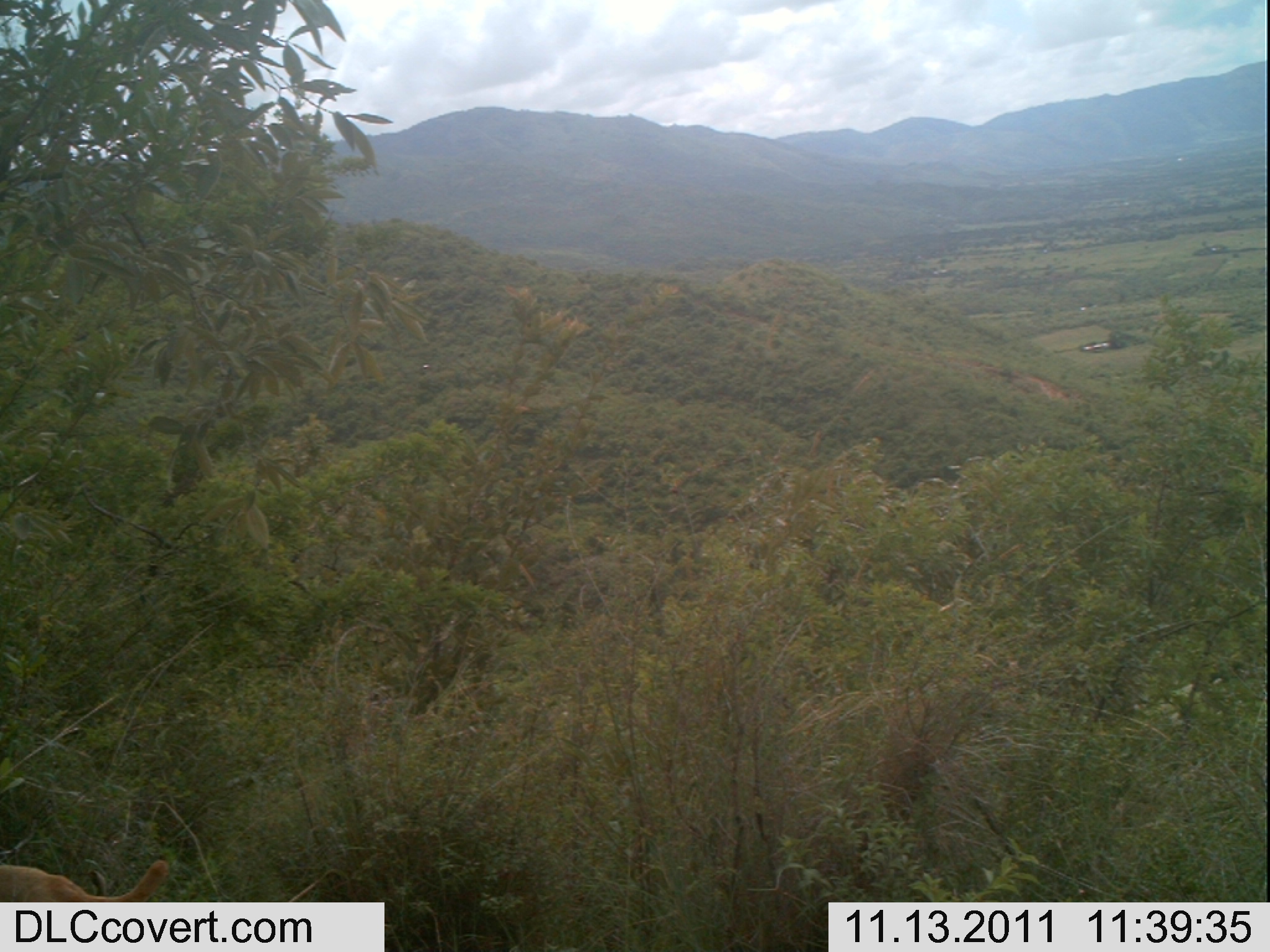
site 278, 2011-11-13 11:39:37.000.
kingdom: Animalia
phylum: Chordata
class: Mammalia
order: Carnivora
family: Canidae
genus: Canis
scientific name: Canis familiaris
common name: domestic dog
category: canis lupus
Canis lupus (domestic dog) (Canis familiaris), count 1.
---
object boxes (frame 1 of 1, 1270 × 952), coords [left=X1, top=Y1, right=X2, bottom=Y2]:
canis lupus: [left=0, top=860, right=171, bottom=902]